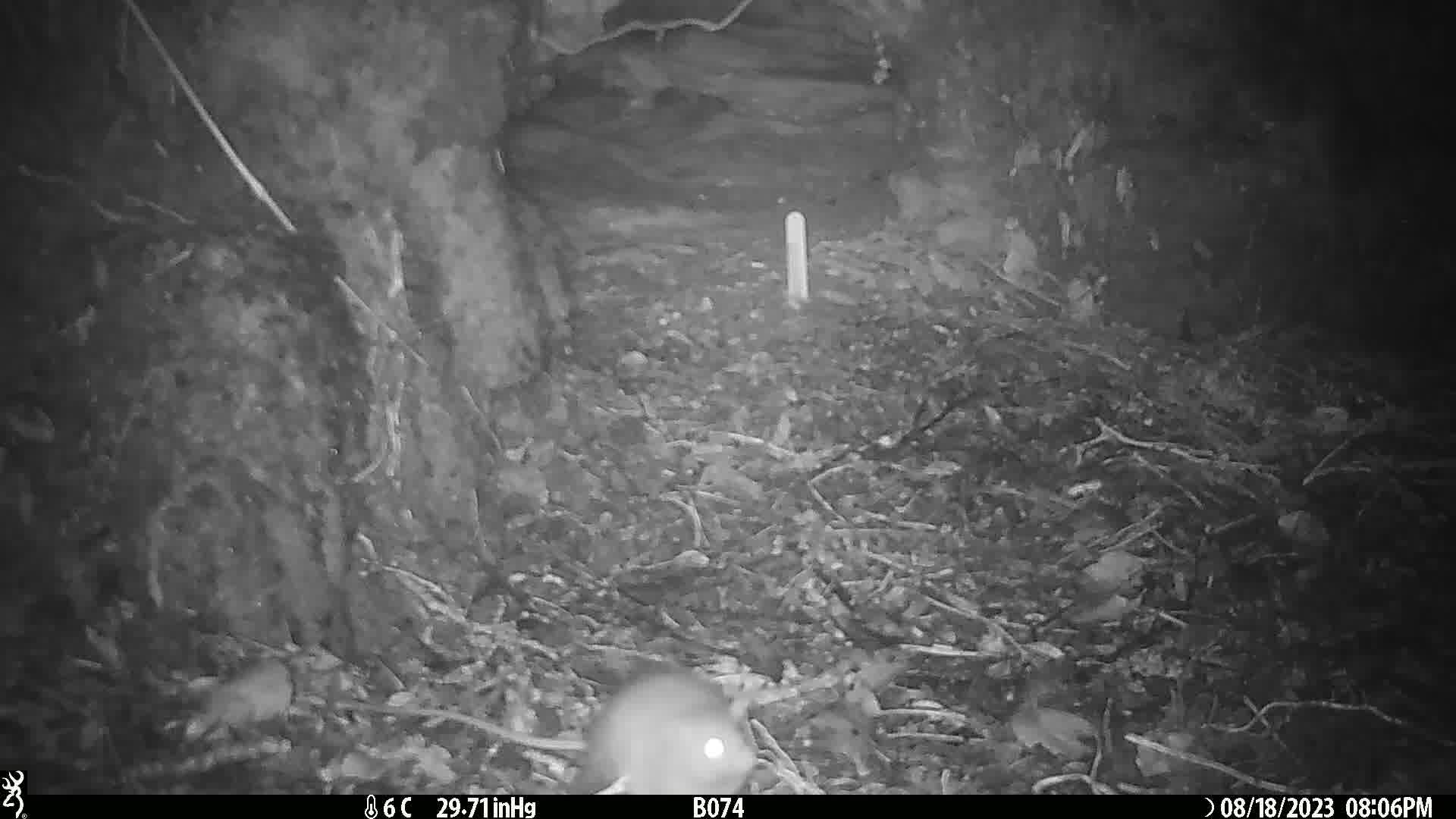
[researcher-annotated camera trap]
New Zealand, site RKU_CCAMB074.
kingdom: Animalia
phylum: Chordata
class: Mammalia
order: Rodentia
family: Muridae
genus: Rattus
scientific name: Rattus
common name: rat